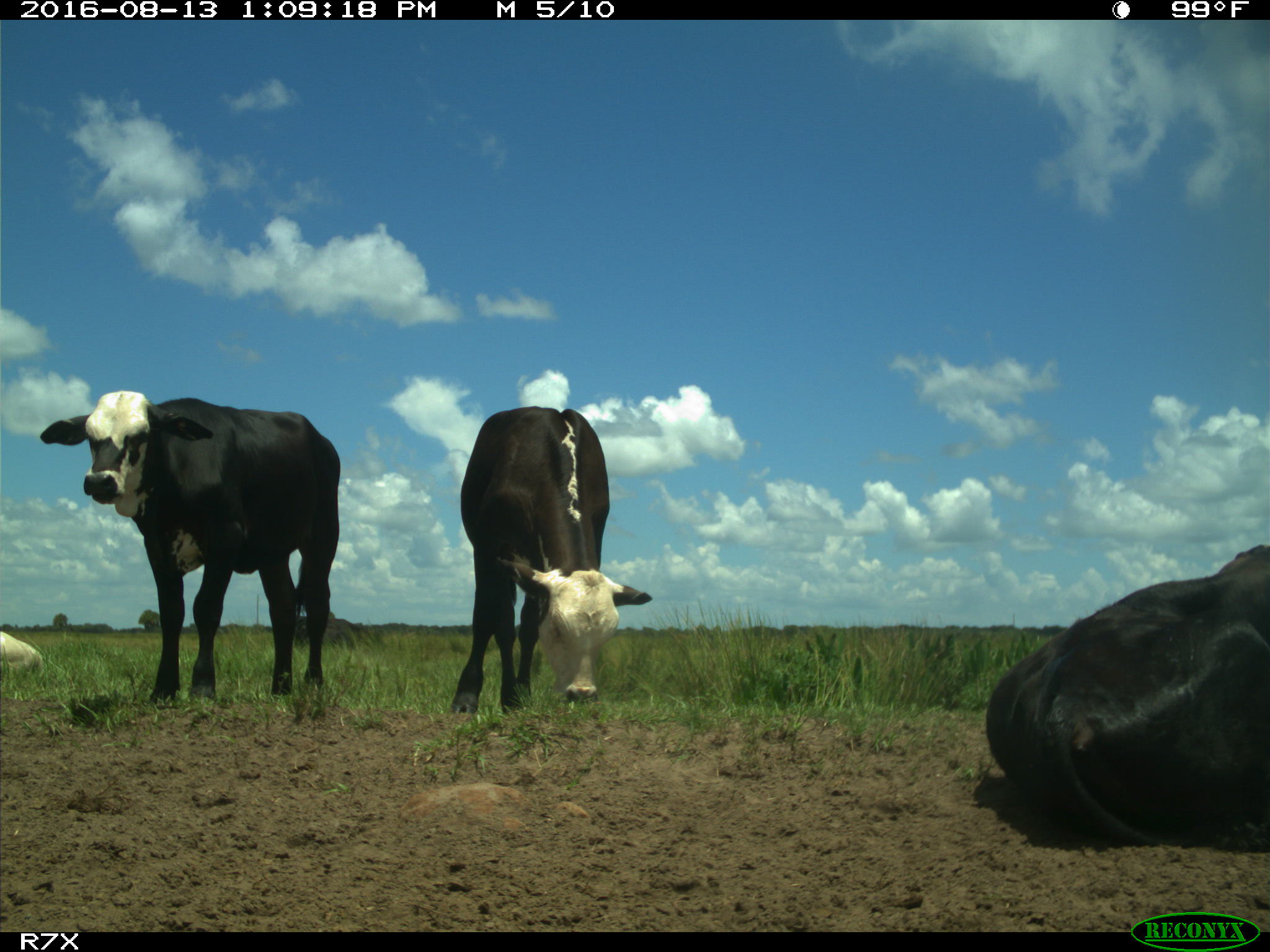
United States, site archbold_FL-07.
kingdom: Animalia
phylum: Chordata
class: Mammalia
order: Artiodactyla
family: Bovidae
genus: Bos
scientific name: Bos taurus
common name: domestic cow